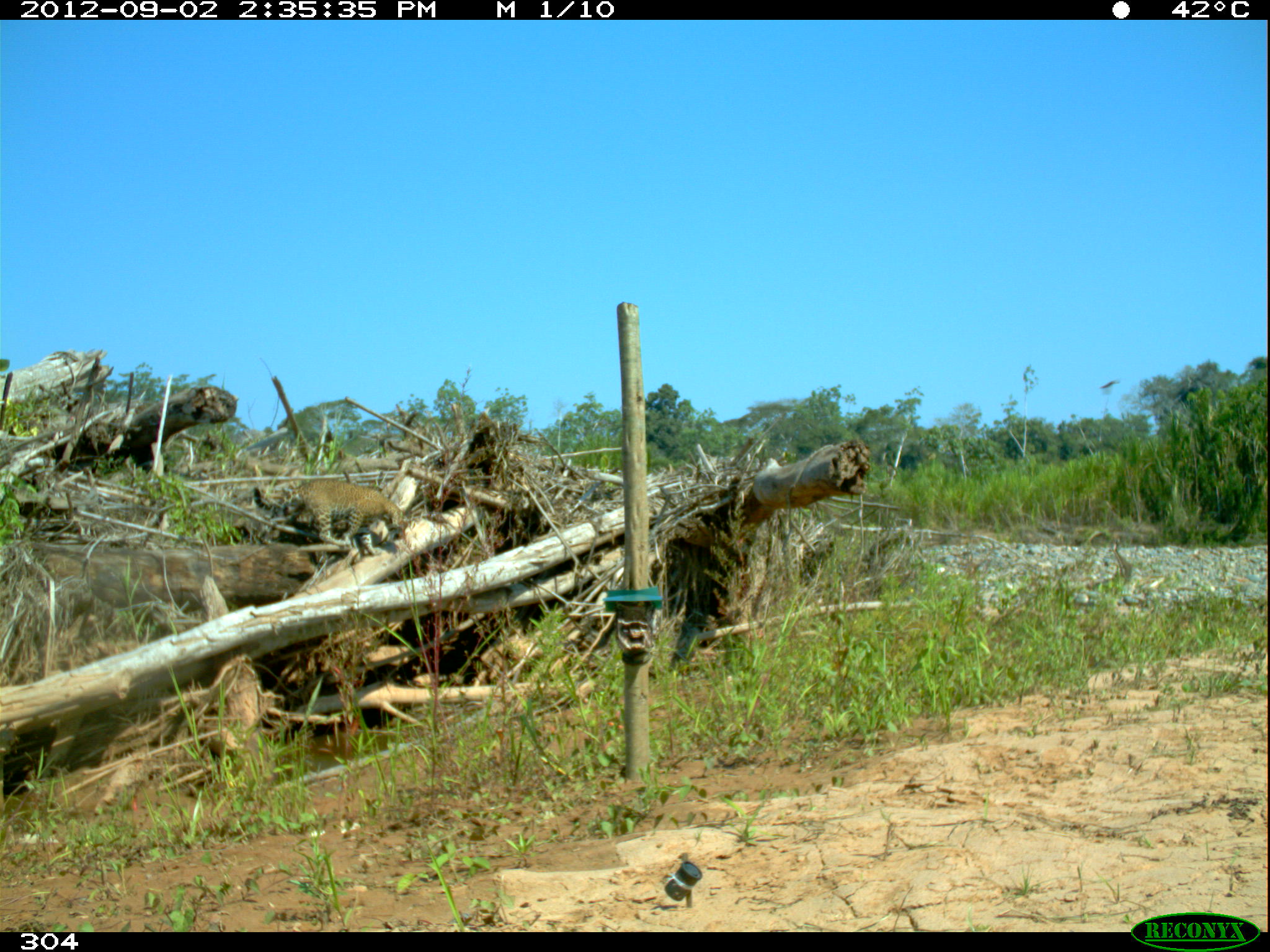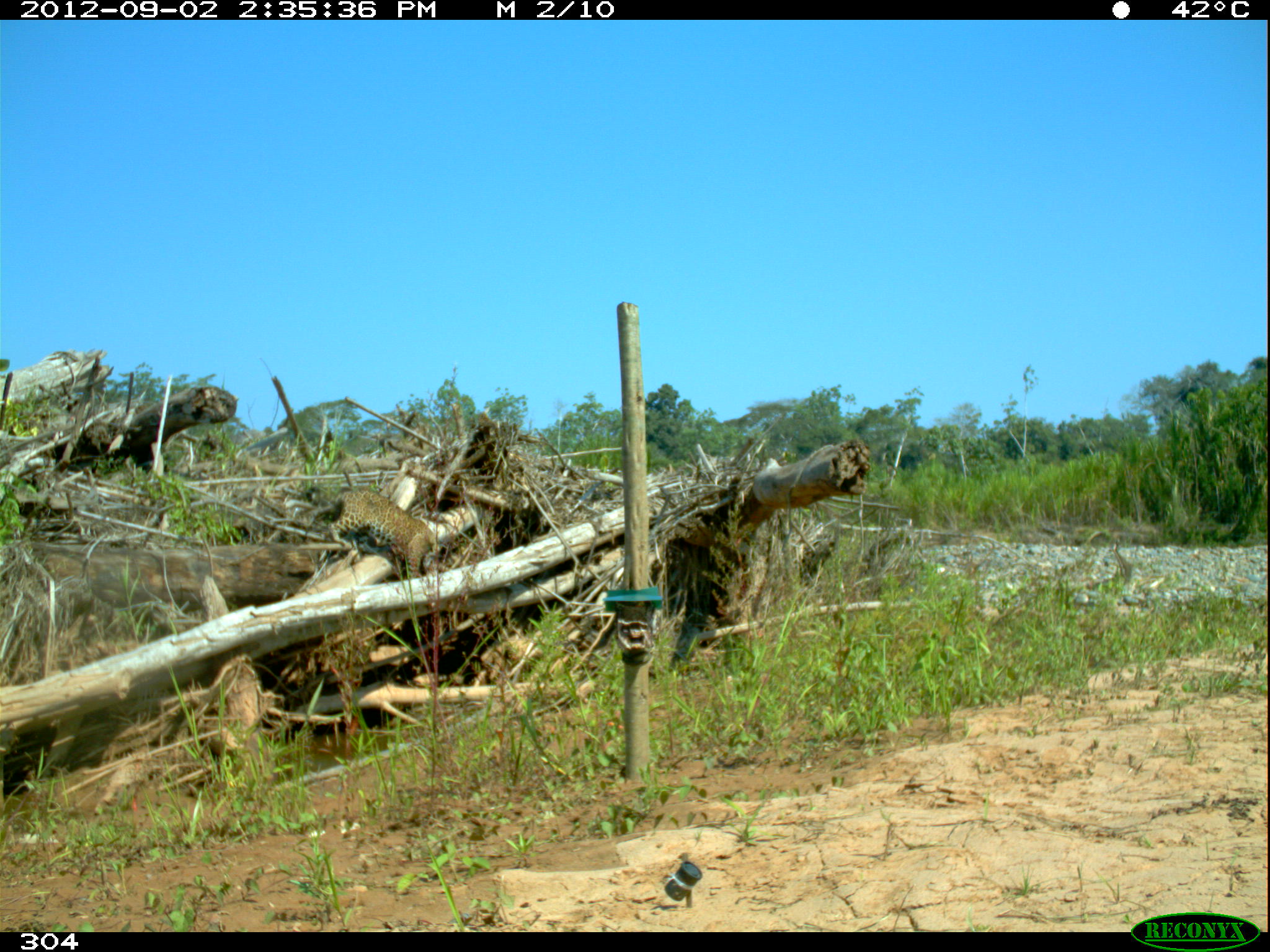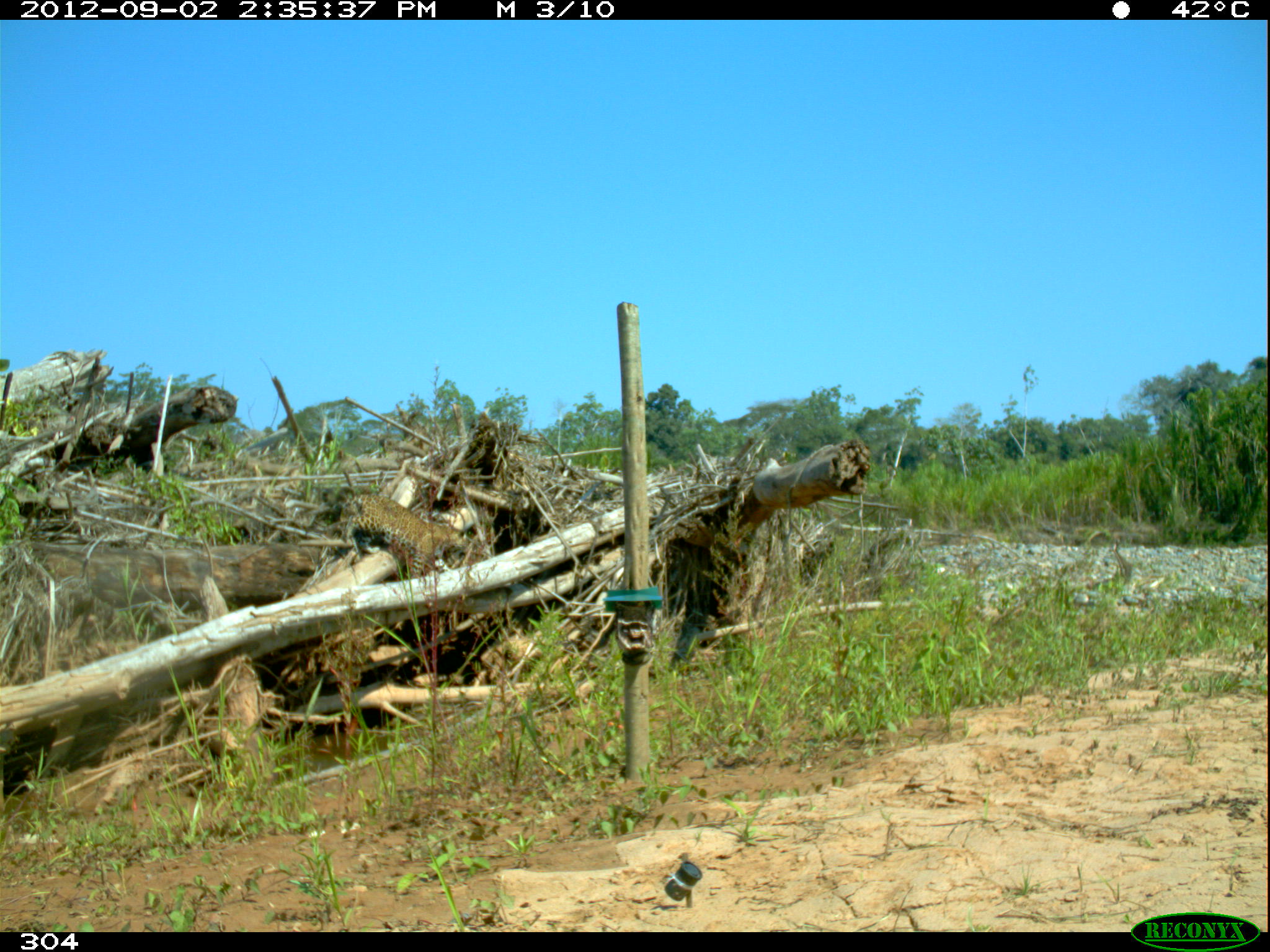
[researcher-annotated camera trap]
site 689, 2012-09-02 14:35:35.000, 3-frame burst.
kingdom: Animalia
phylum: Chordata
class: Mammalia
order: Carnivora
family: Felidae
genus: Panthera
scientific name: Panthera onca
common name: jaguar